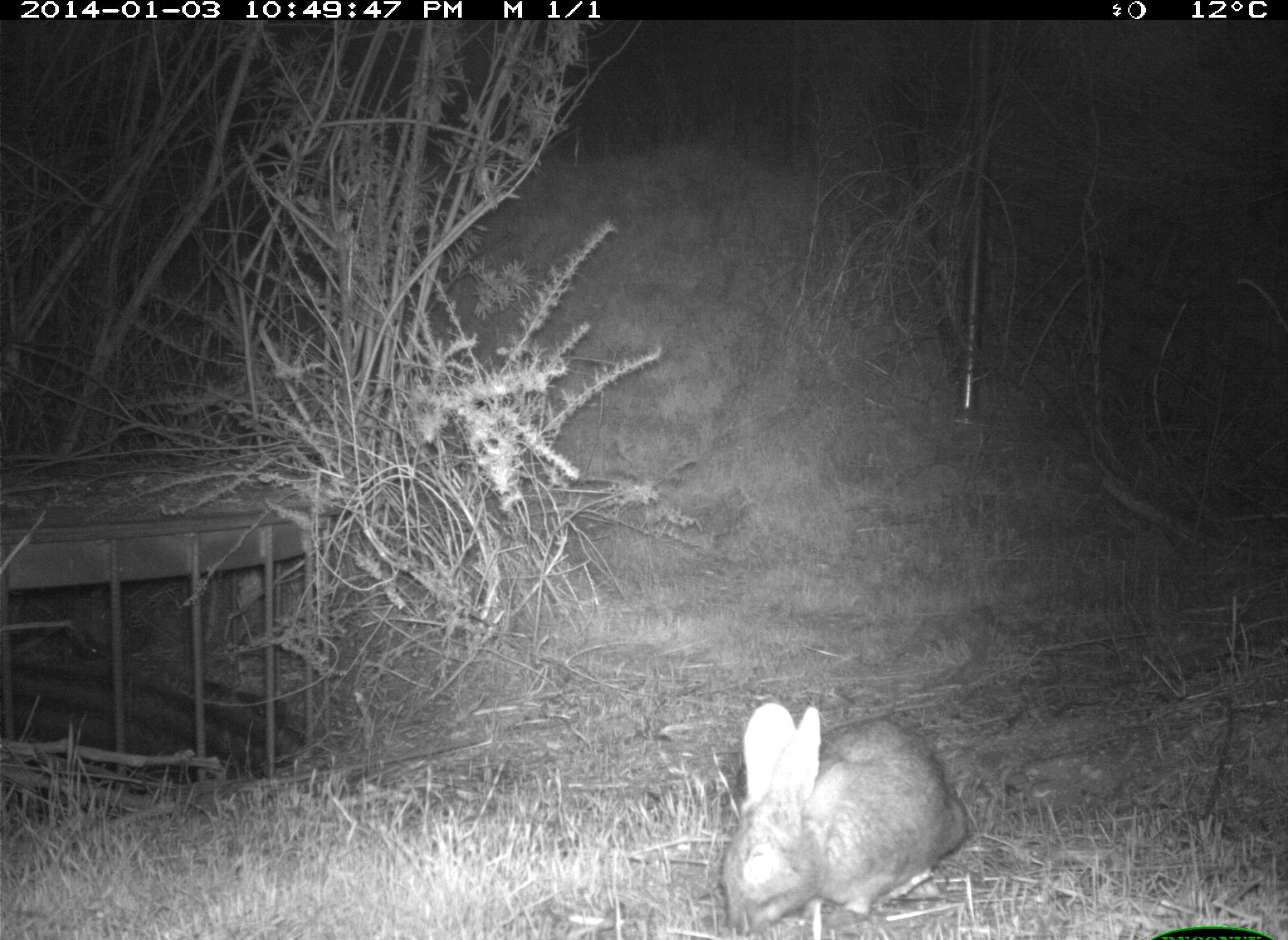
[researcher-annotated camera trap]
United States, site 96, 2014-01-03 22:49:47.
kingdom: Animalia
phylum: Chordata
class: Mammalia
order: Lagomorpha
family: Leporidae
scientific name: Leporidae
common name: rabbits and hares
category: rabbit